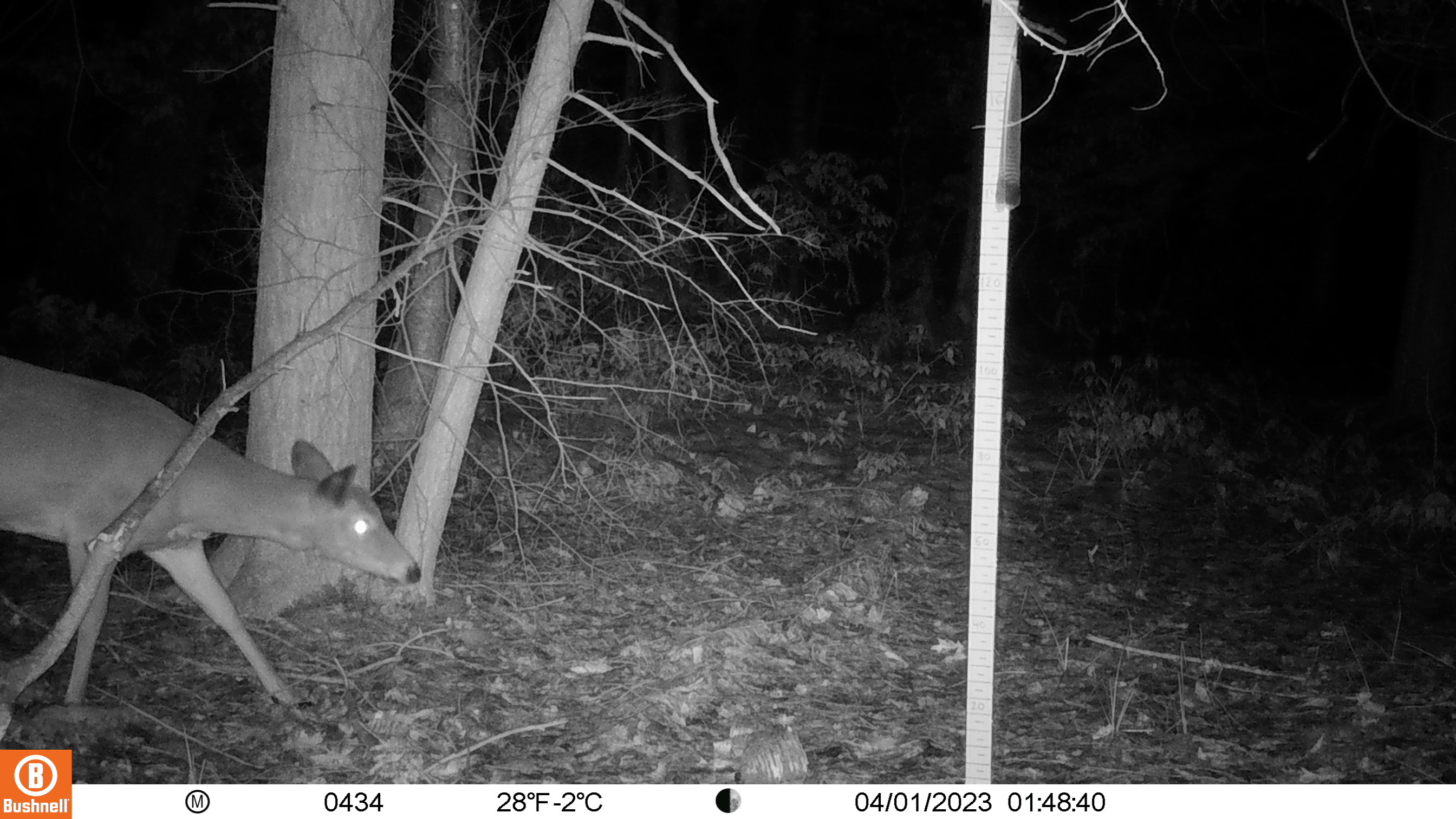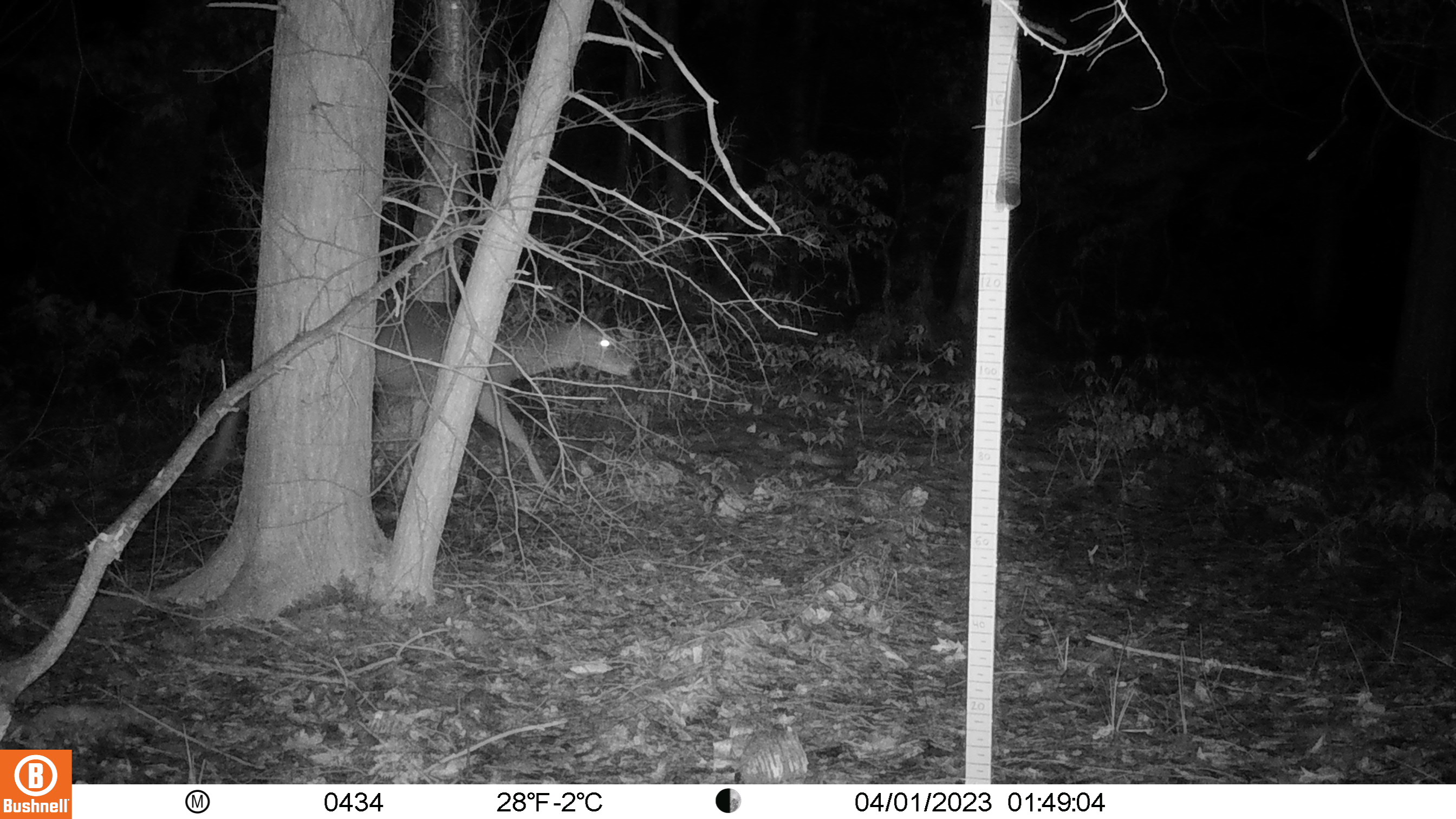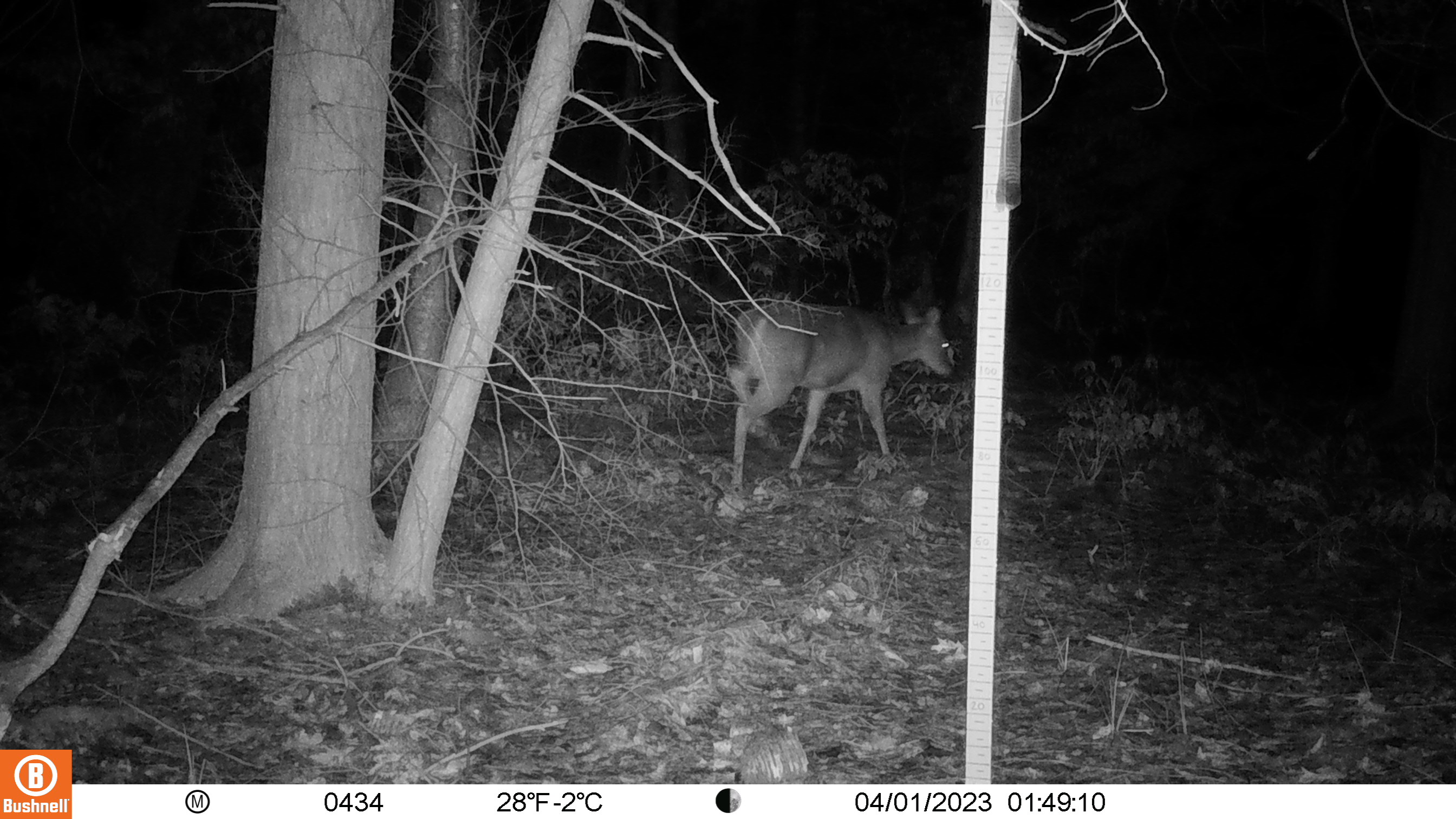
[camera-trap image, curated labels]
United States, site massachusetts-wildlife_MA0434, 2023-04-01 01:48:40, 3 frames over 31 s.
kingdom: Animalia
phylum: Chordata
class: Mammalia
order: Artiodactyla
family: Cervidae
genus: Odocoileus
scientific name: Odocoileus virginianus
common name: white-tailed deer